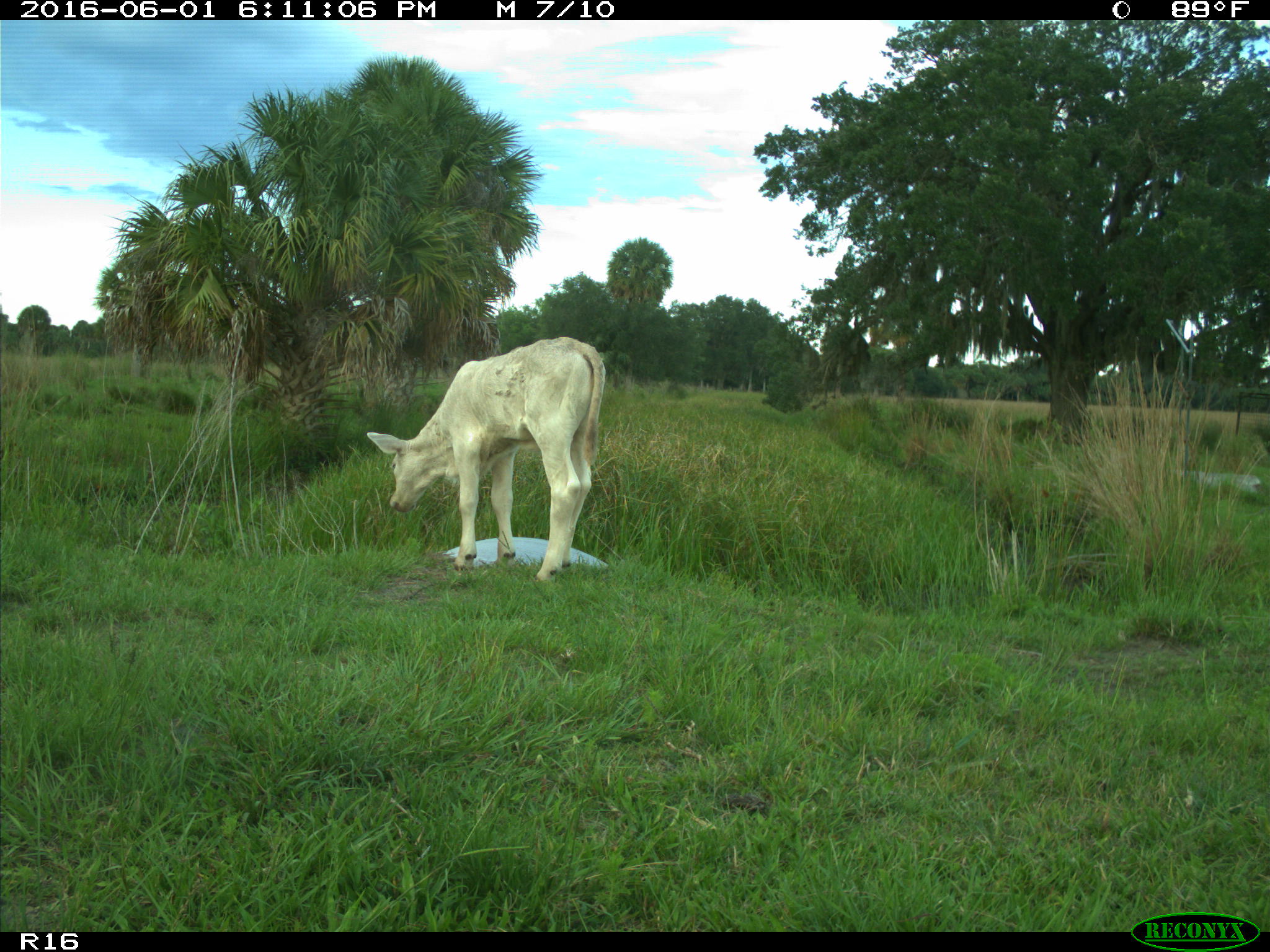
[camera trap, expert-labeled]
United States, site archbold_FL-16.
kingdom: Animalia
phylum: Chordata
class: Mammalia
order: Artiodactyla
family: Bovidae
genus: Bos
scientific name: Bos taurus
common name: domestic cow